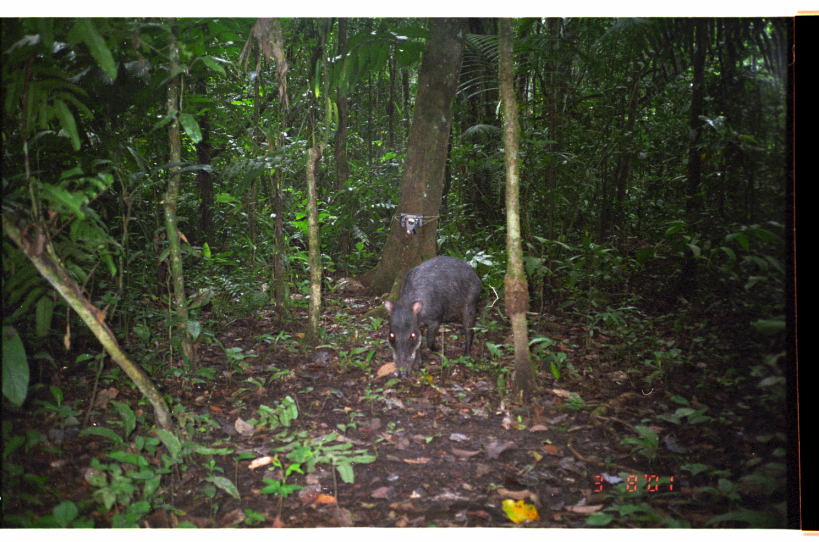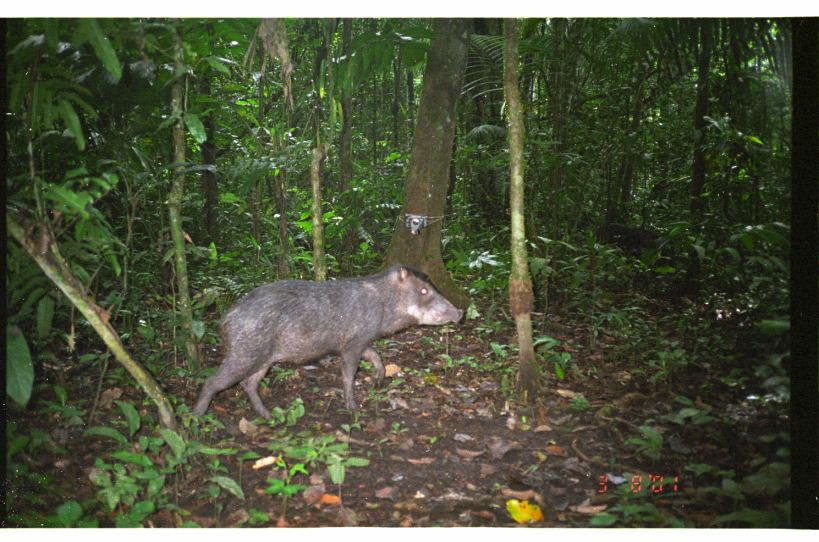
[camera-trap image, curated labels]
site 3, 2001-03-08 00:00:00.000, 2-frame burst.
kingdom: Animalia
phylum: Chordata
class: Mammalia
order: Artiodactyla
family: Tayassuidae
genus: Tayassu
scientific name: Tayassu pecari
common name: white-lipped peccary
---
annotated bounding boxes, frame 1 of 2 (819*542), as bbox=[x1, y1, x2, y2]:
tayassu pecari: bbox=[385, 255, 484, 382]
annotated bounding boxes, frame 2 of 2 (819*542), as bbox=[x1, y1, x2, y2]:
tayassu pecari: bbox=[192, 262, 463, 422]